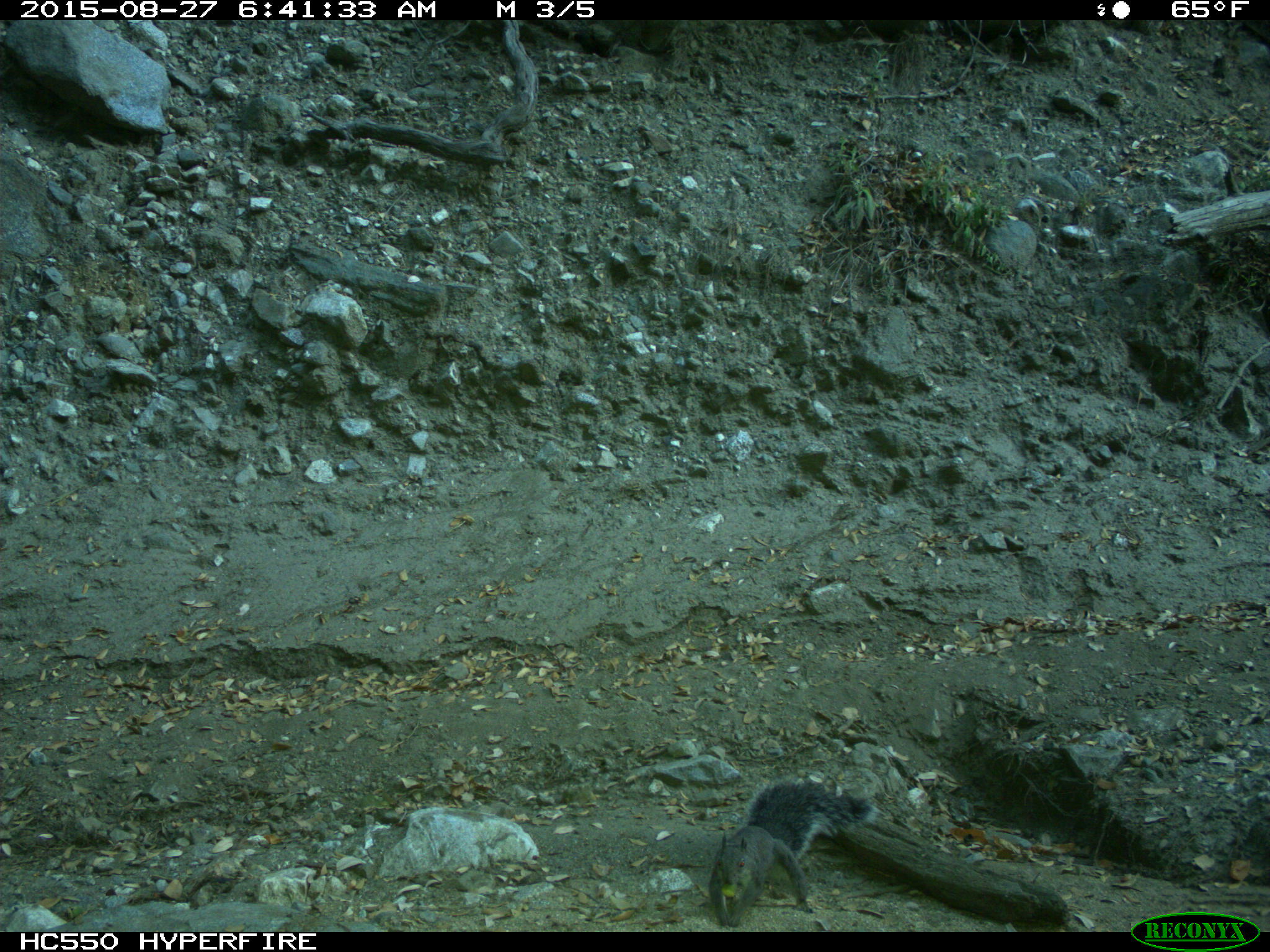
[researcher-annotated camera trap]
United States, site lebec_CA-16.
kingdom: Animalia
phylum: Chordata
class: Mammalia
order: Rodentia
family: Sciuridae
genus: Sciurus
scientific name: Sciurus carolinensis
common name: eastern gray squirrel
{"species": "Sciurus carolinensis (eastern gray squirrel)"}